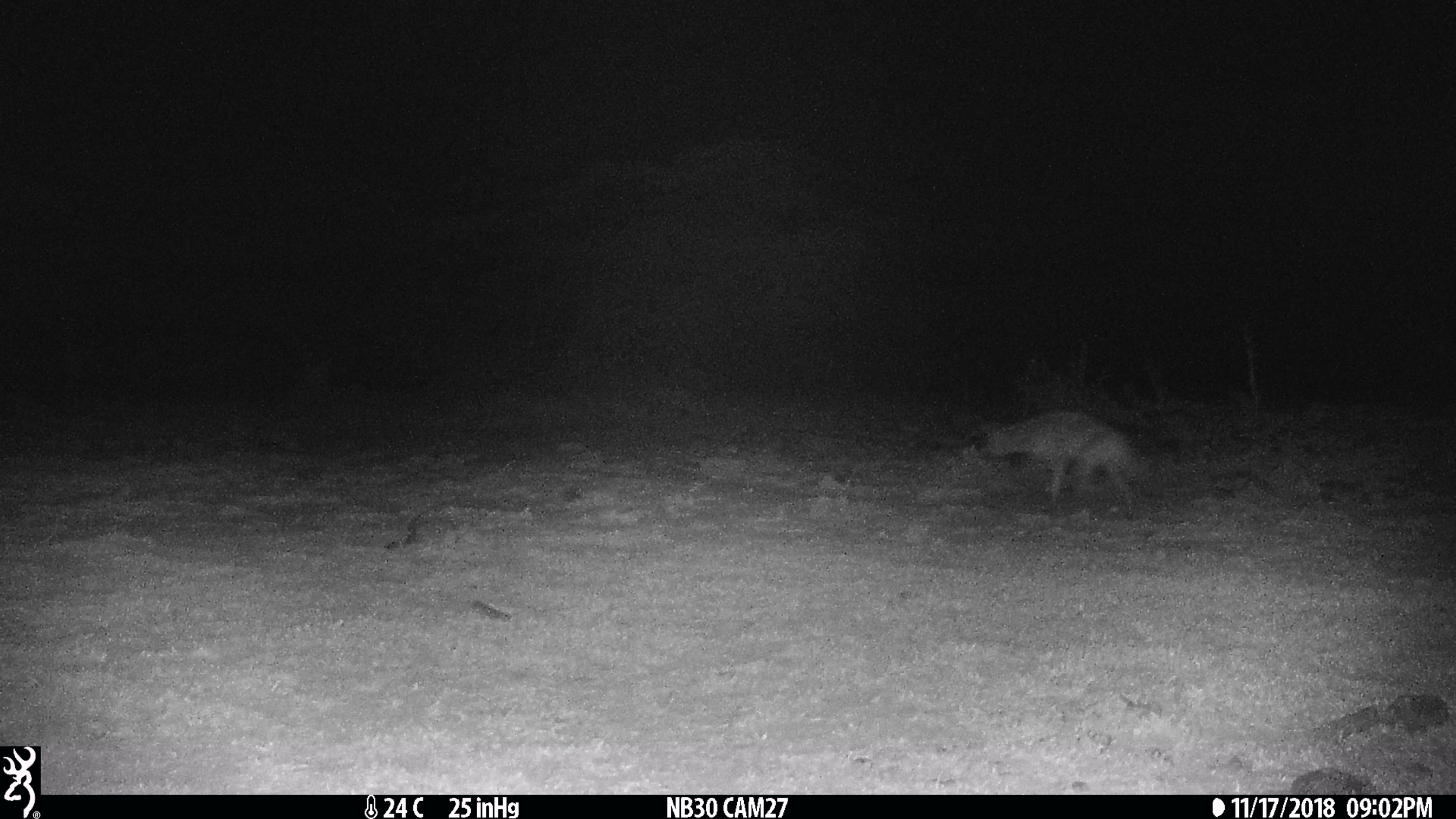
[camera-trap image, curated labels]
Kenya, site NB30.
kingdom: Animalia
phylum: Chordata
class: Mammalia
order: Carnivora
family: Hyaenidae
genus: Proteles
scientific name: Proteles cristatus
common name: aardwolf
Aardwolf (Proteles cristatus).